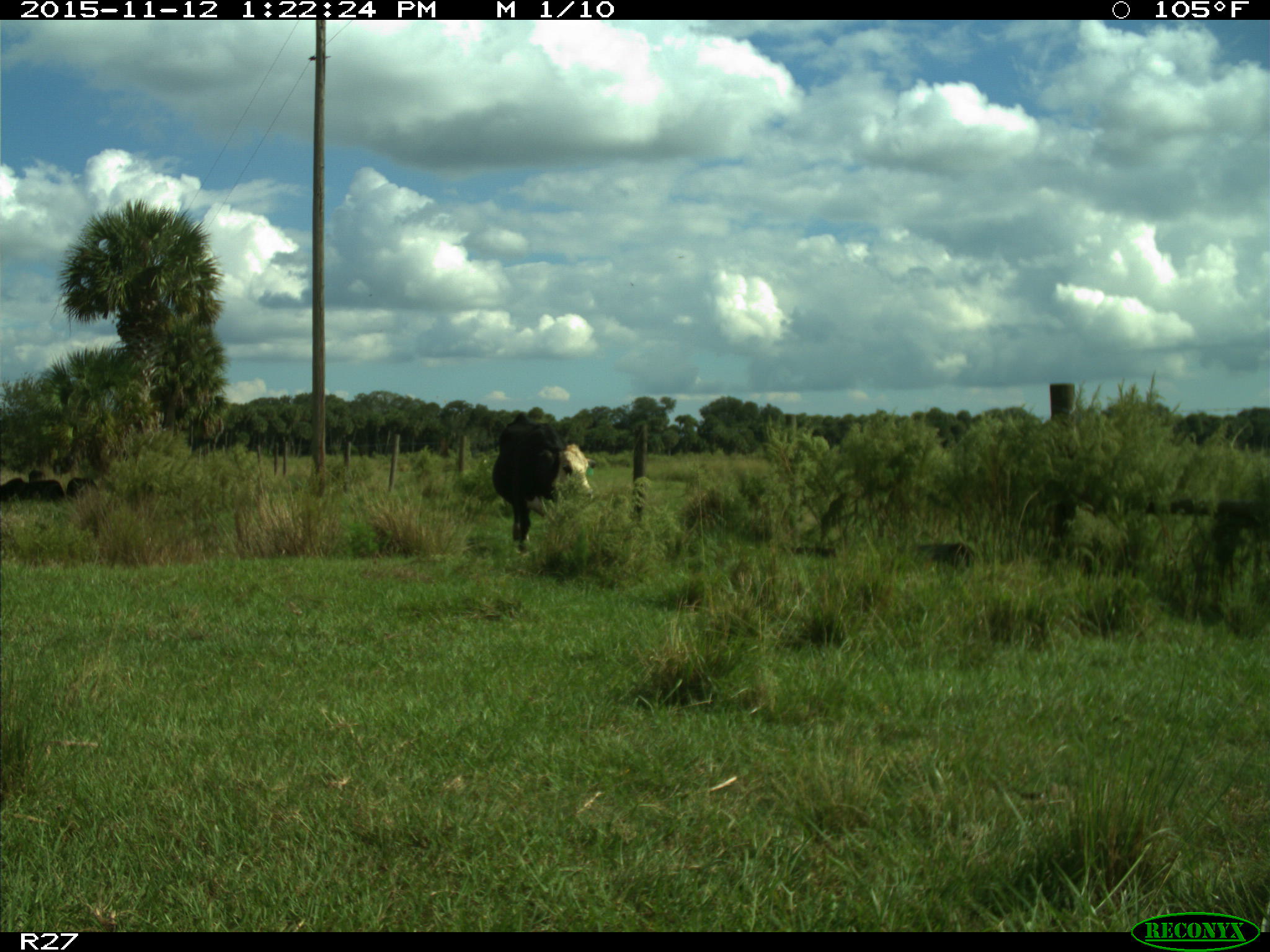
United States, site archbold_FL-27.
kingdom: Animalia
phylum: Chordata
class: Mammalia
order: Artiodactyla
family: Bovidae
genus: Bos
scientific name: Bos taurus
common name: domestic cow